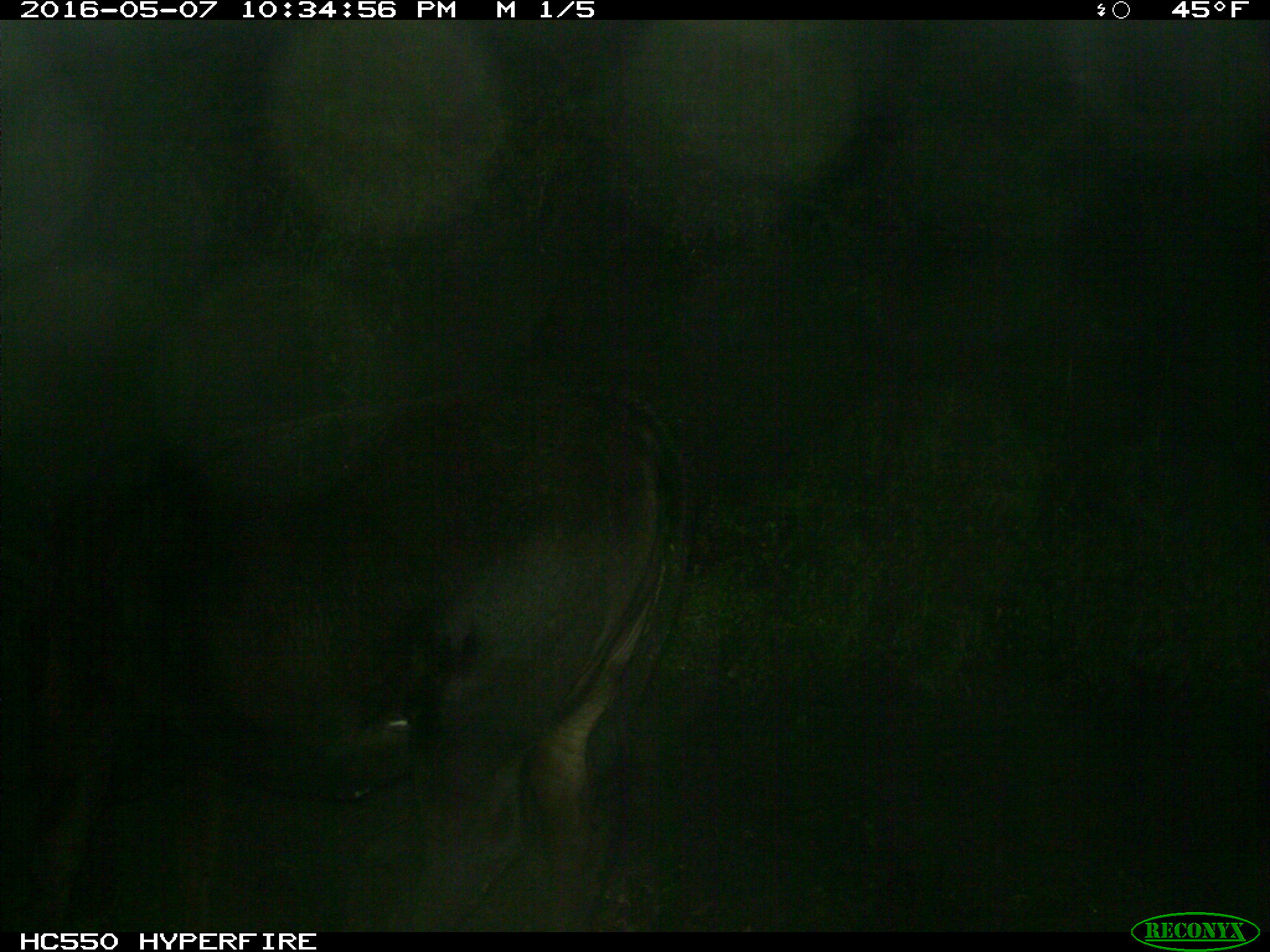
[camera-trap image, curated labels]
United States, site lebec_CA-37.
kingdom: Animalia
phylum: Chordata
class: Mammalia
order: Artiodactyla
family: Bovidae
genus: Bos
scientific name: Bos taurus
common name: domestic cow